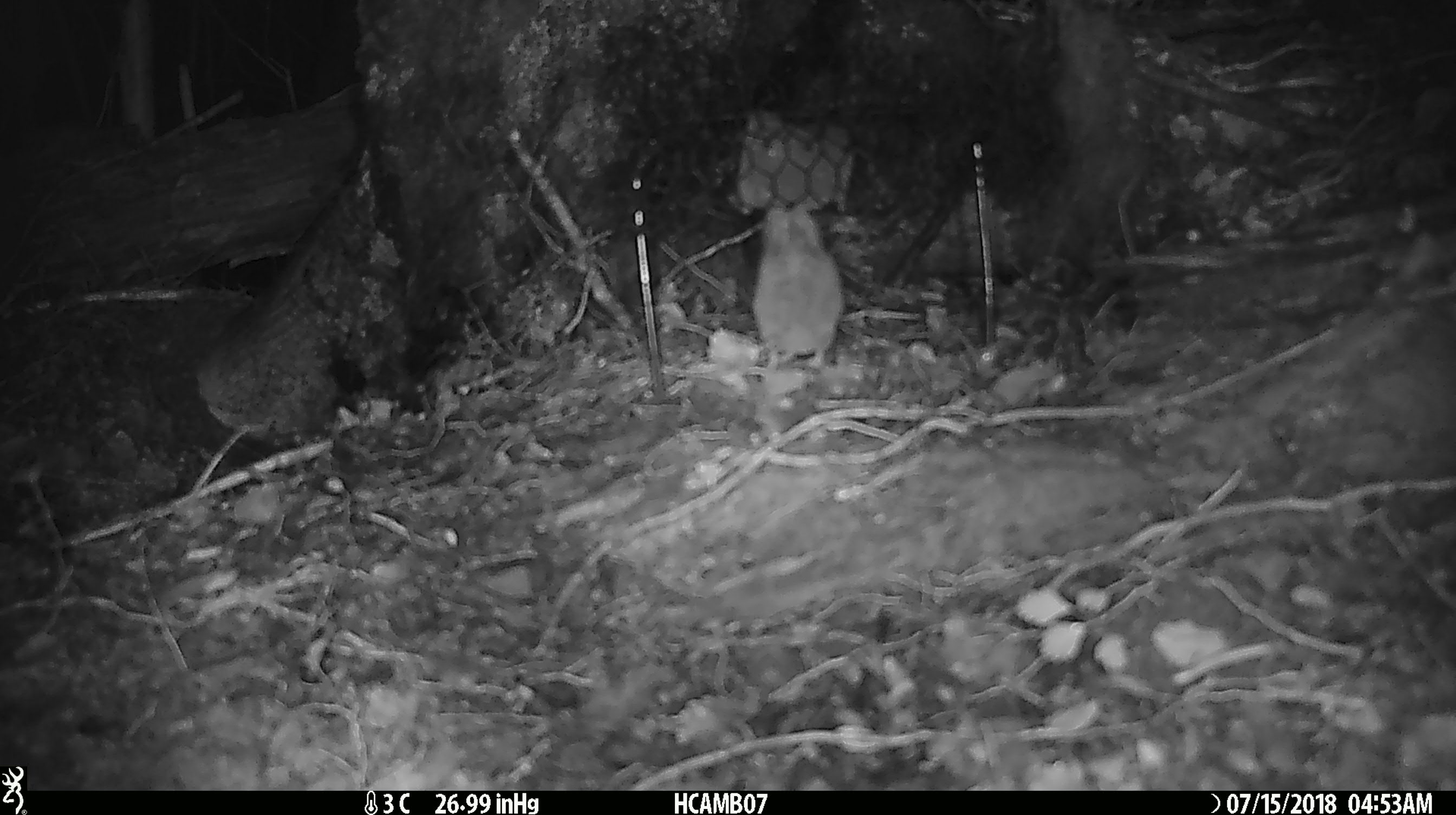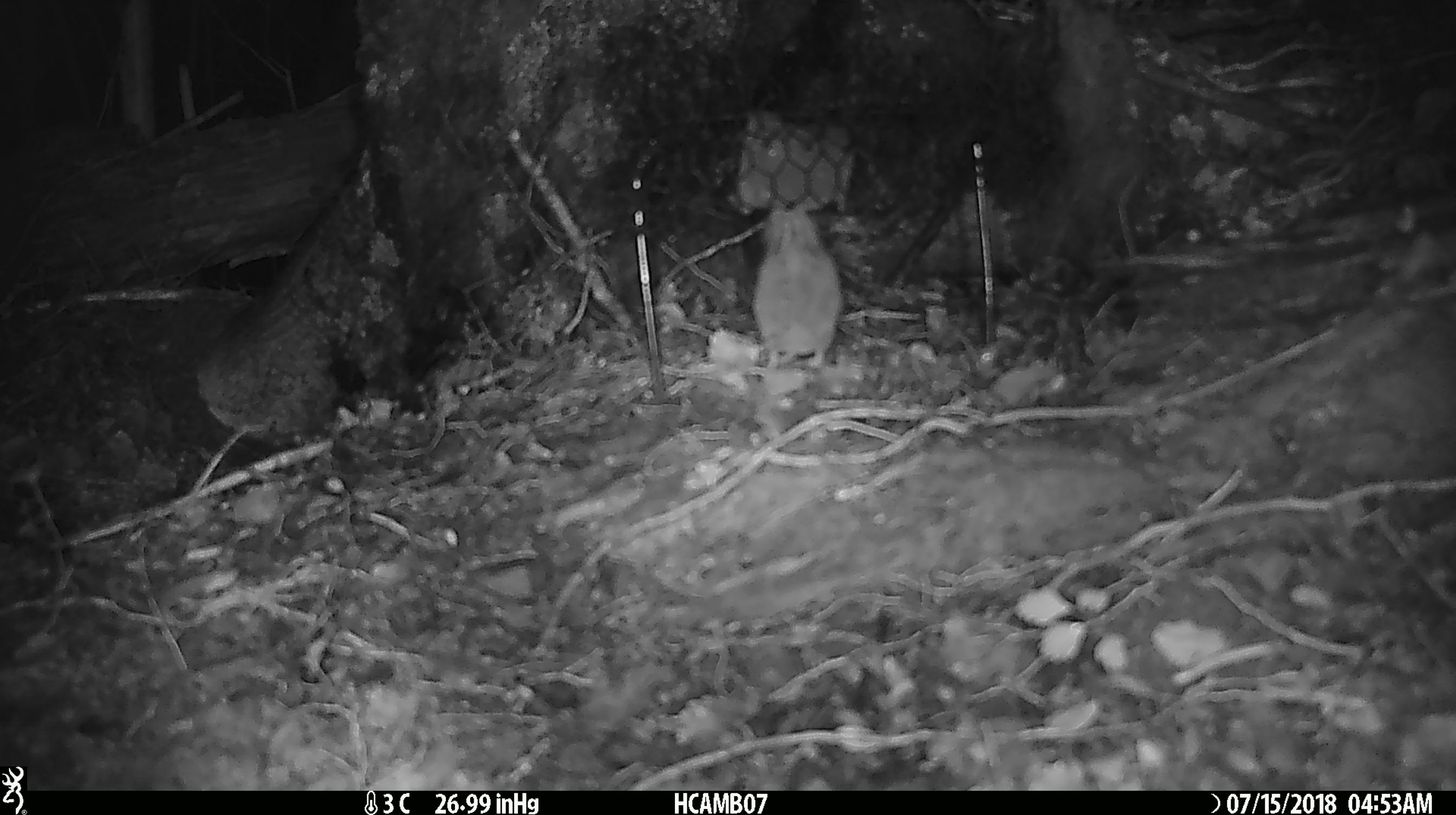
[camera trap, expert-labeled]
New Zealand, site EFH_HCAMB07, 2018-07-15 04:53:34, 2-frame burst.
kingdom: Animalia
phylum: Chordata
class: Mammalia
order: Rodentia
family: Muridae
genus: Mus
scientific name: Mus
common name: mouse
Mouse (Mus).